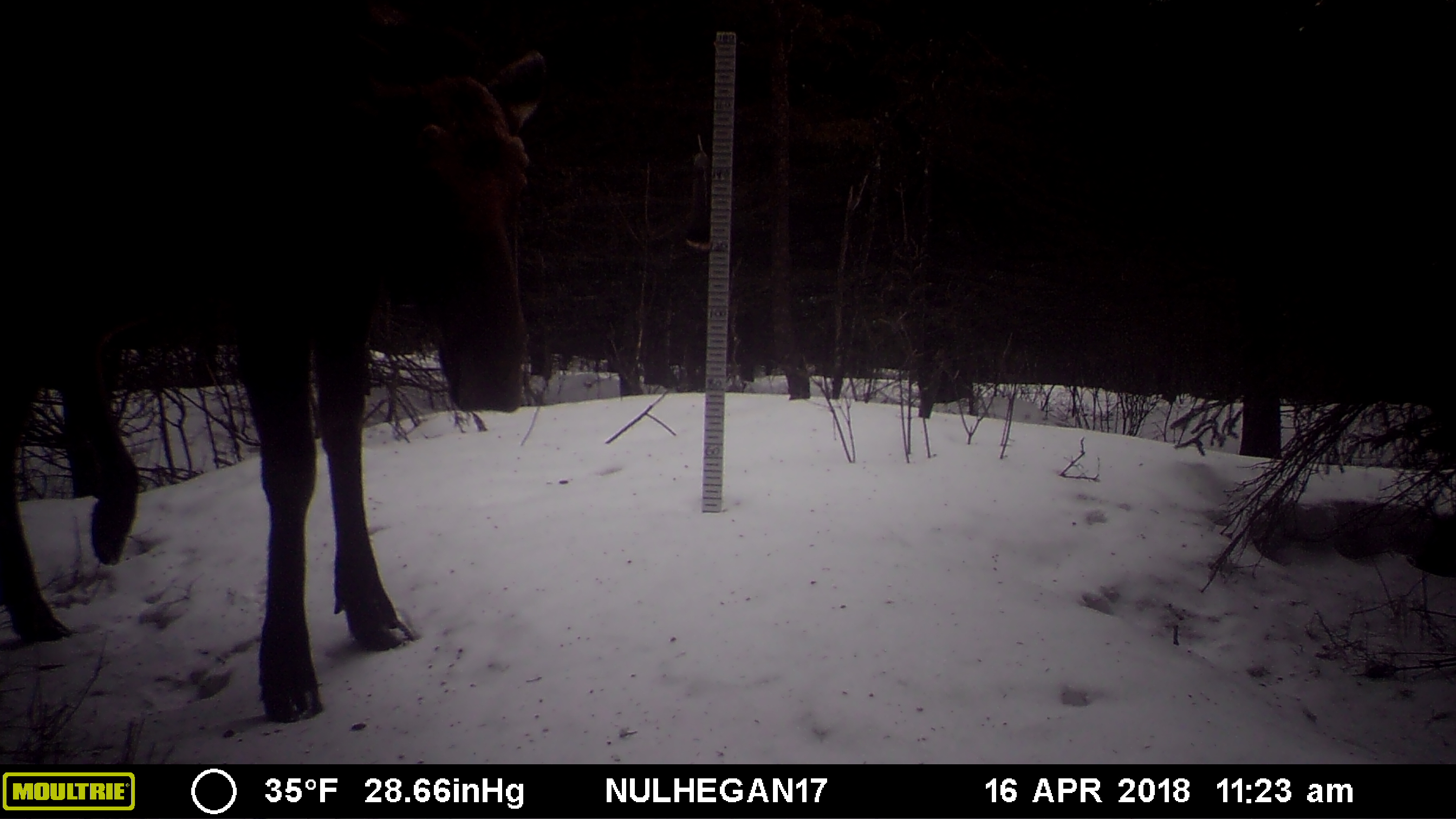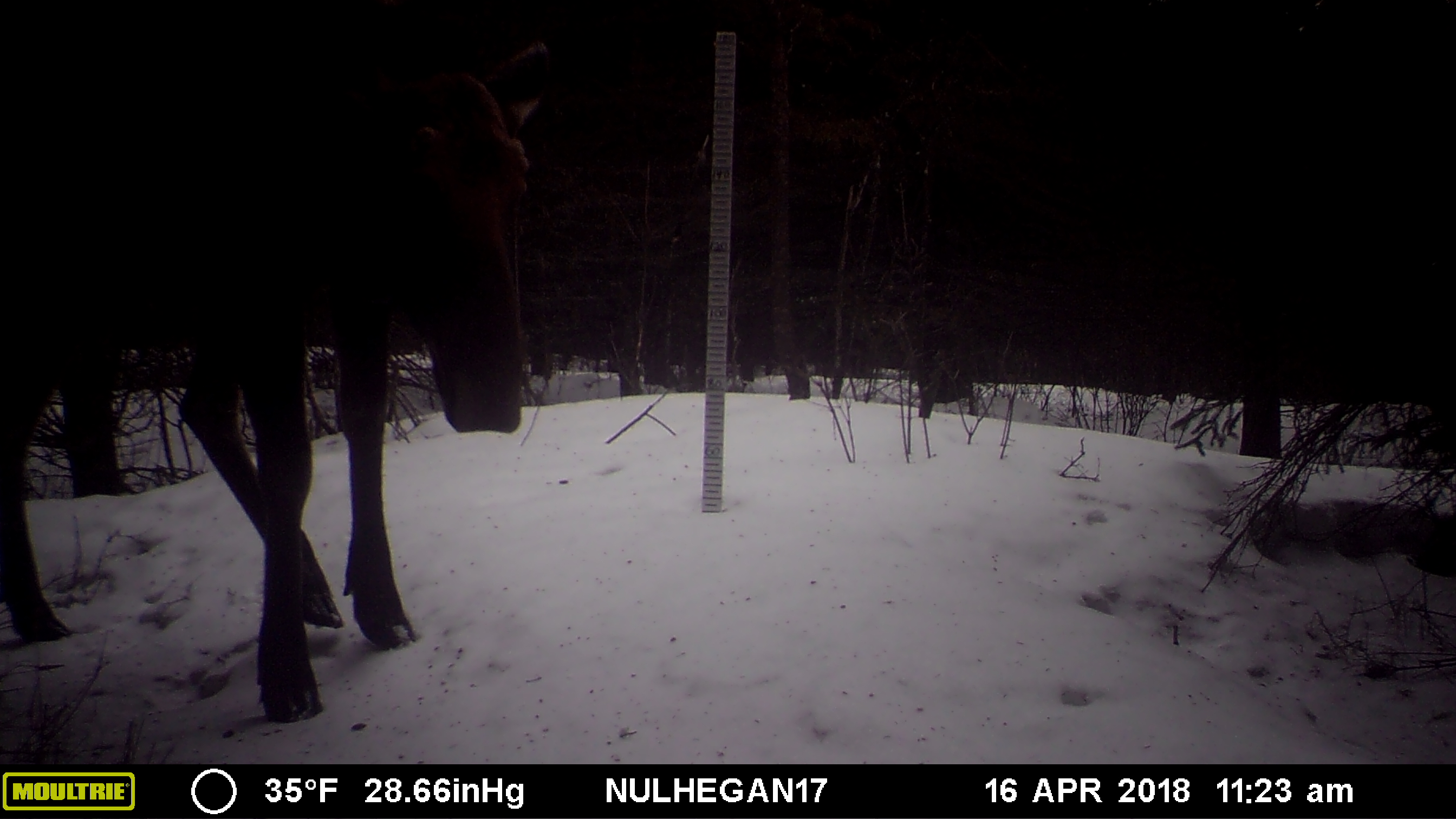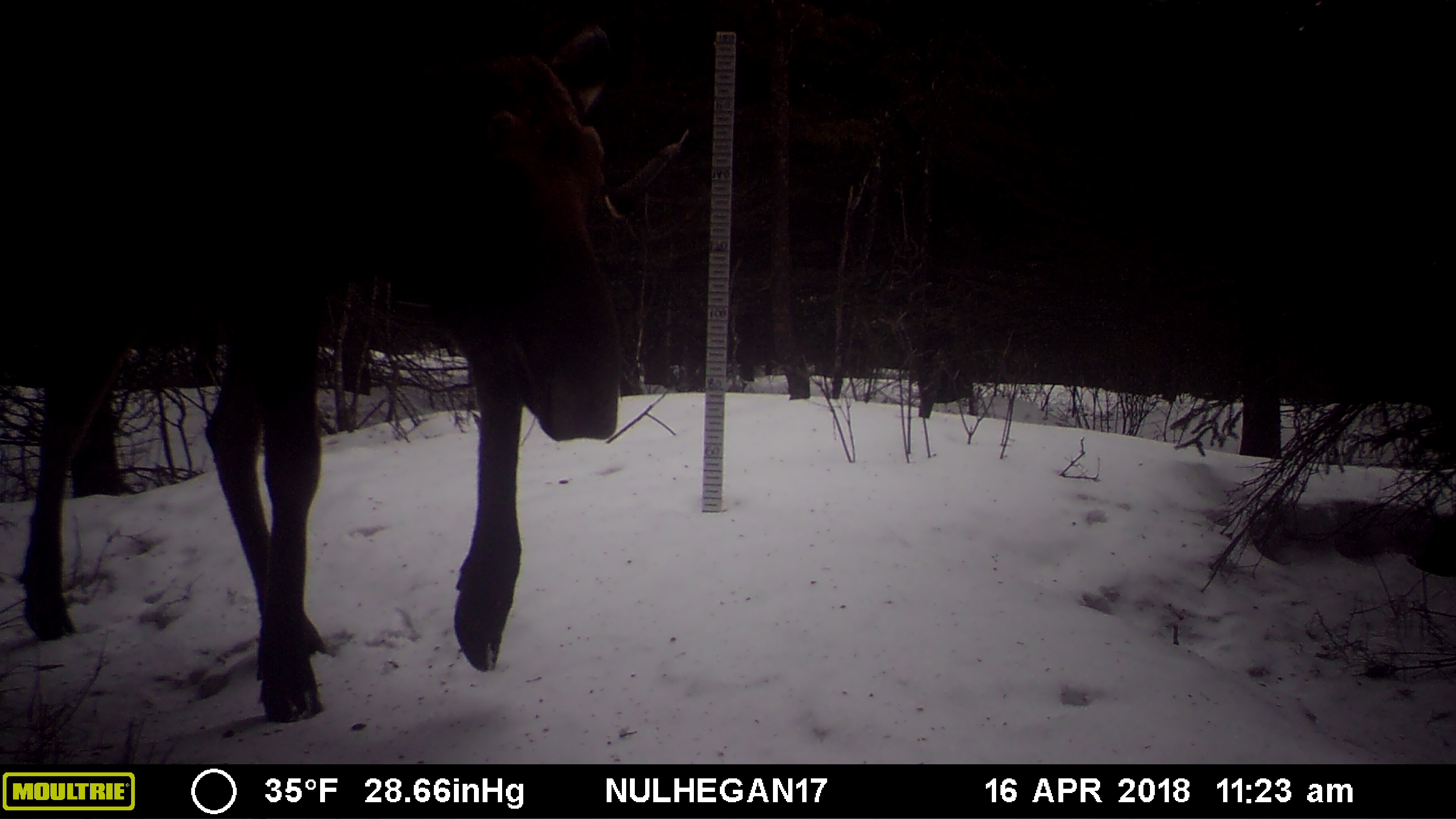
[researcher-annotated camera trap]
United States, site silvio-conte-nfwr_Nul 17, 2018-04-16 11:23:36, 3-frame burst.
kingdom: Animalia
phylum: Chordata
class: Mammalia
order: Artiodactyla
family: Cervidae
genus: Alces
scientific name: Alces alces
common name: moose